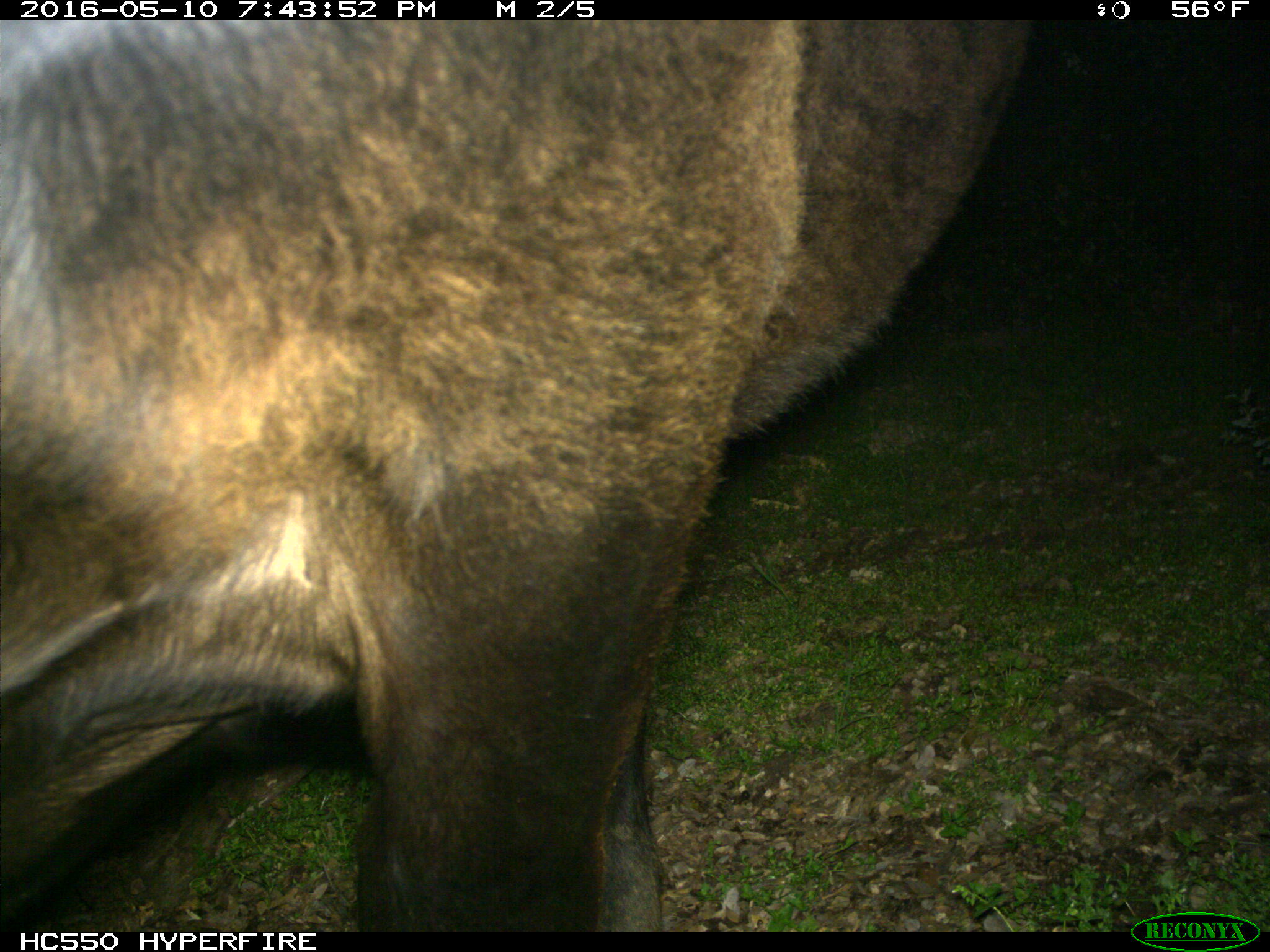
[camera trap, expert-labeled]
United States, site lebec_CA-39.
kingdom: Animalia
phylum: Chordata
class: Mammalia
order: Artiodactyla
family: Bovidae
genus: Bos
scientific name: Bos taurus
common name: domestic cow